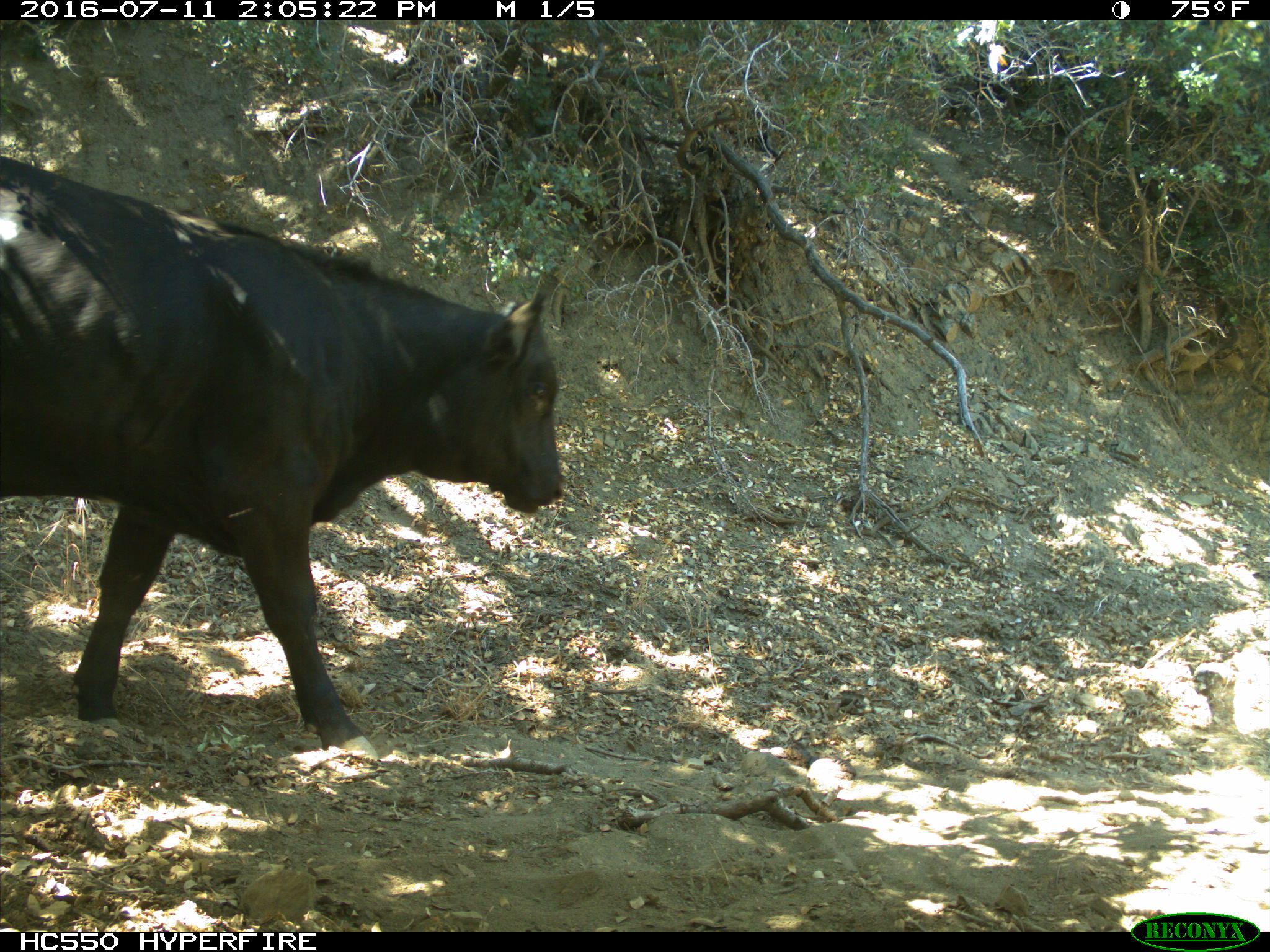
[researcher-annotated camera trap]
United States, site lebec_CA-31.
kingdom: Animalia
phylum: Chordata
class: Mammalia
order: Artiodactyla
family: Bovidae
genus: Bos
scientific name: Bos taurus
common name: domestic cow